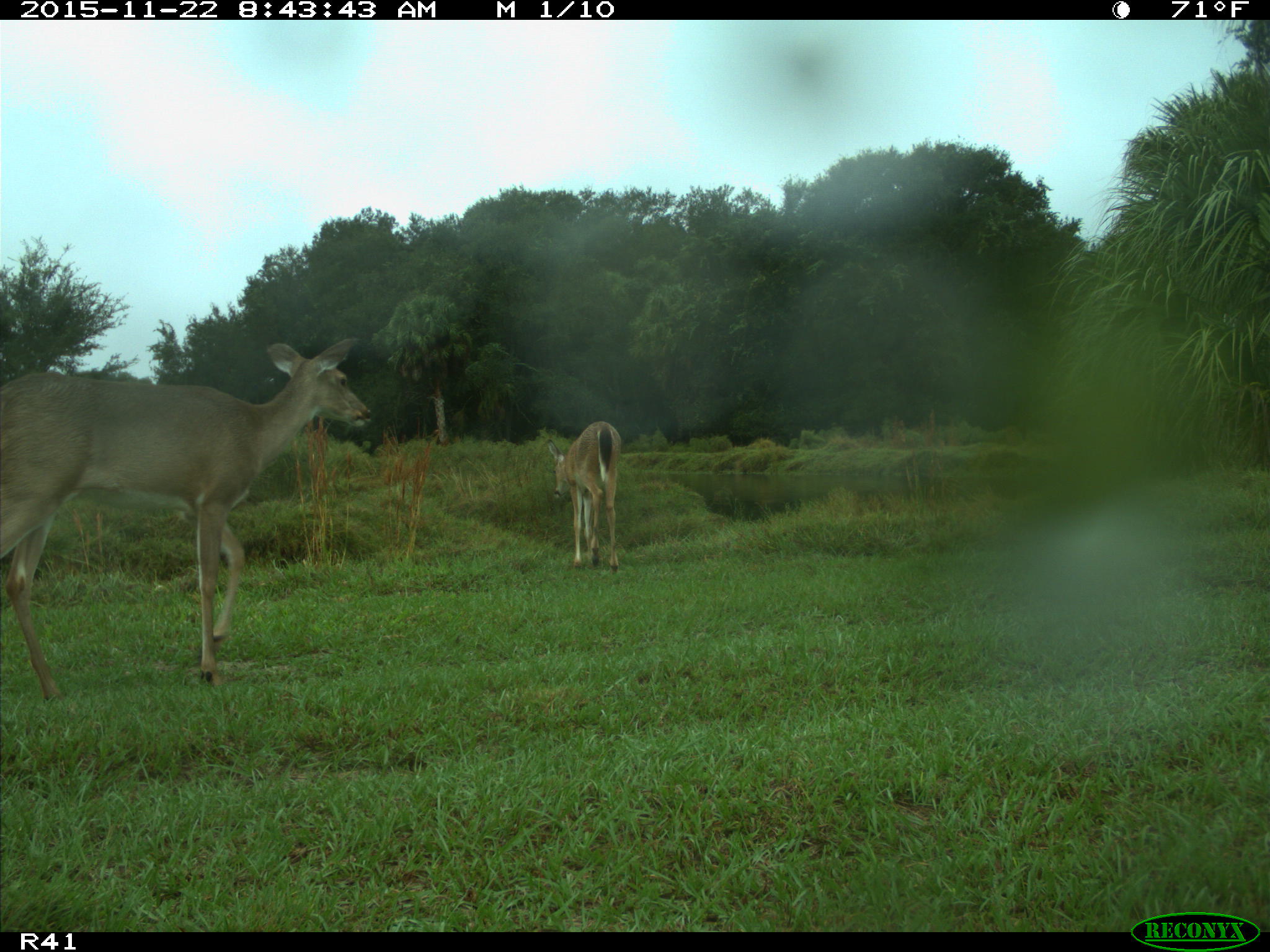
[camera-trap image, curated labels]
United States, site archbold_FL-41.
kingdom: Animalia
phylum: Chordata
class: Mammalia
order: Artiodactyla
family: Cervidae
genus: Odocoileus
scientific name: Odocoileus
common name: deer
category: unidentified deer